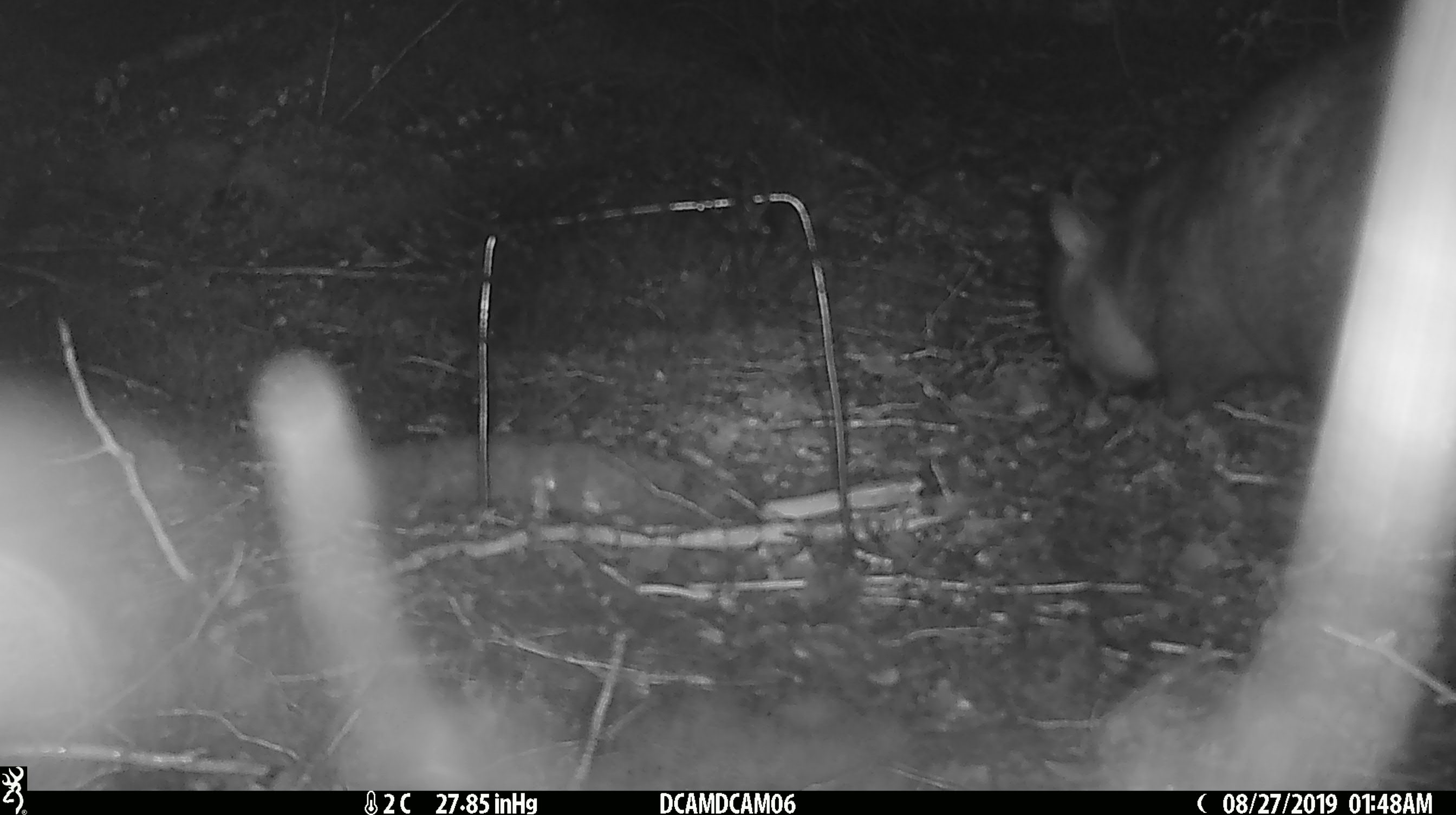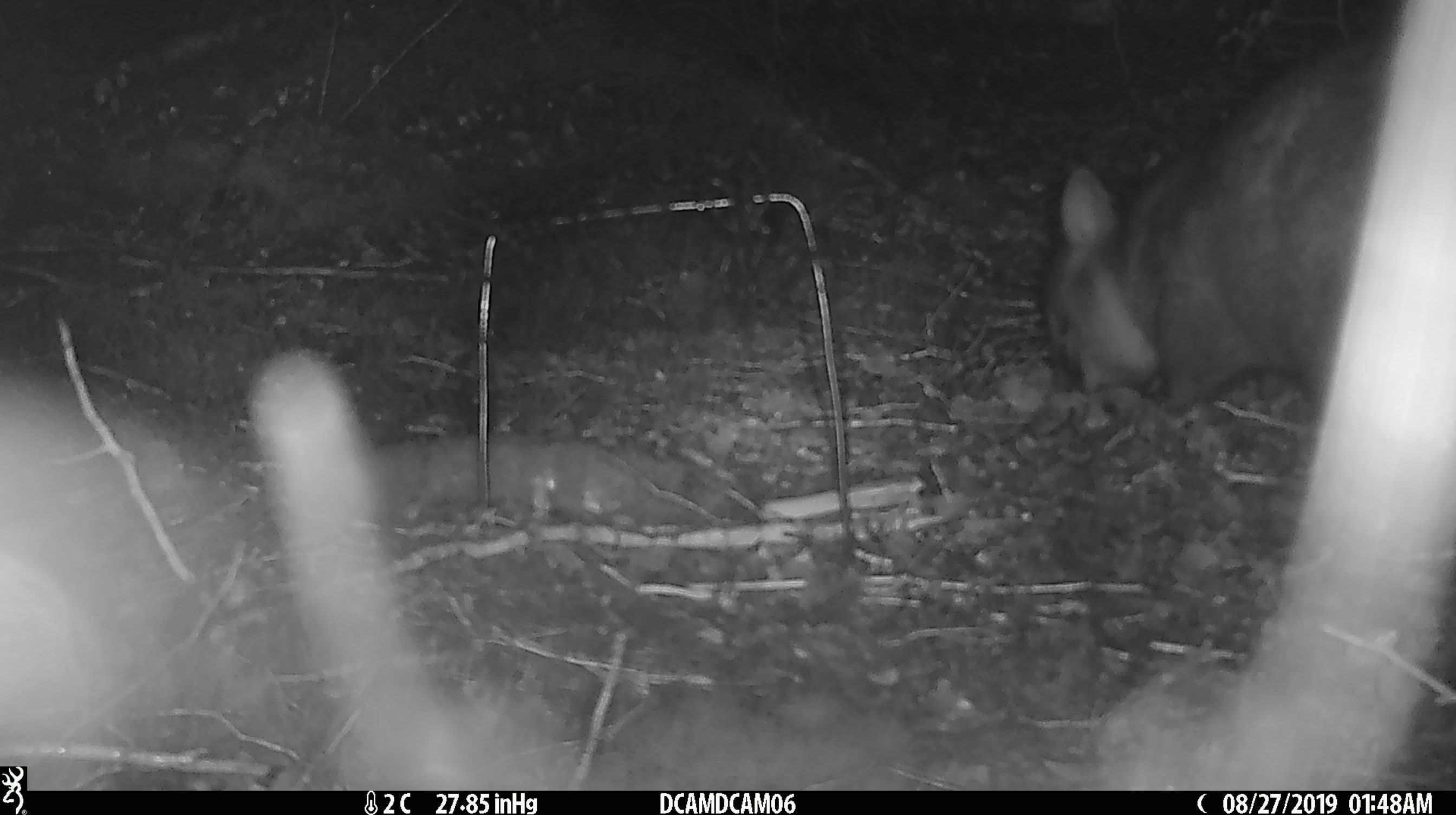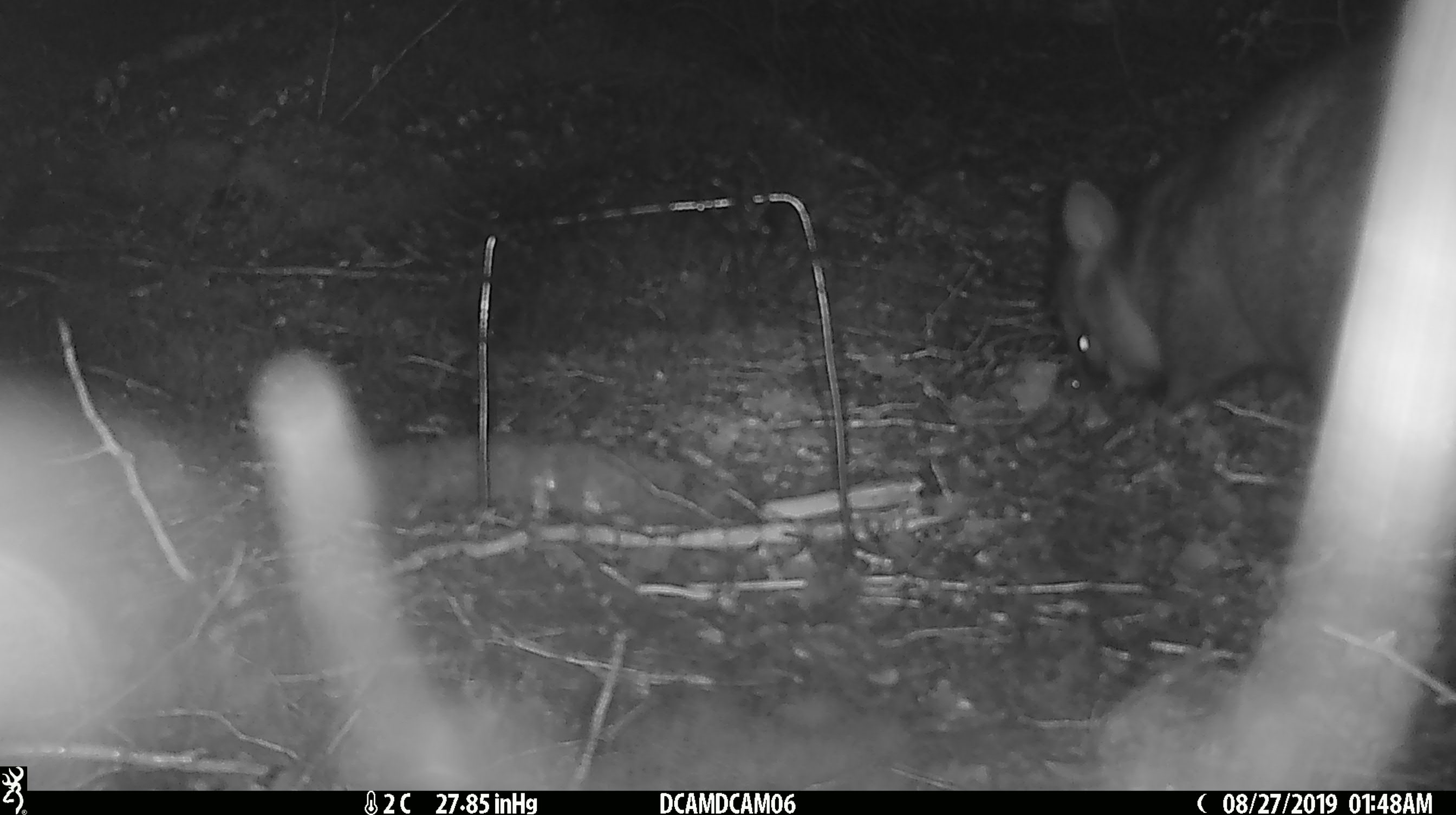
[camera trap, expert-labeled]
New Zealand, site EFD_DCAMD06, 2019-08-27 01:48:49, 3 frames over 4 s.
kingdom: Animalia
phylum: Chordata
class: Mammalia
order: Diprotodontia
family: Phalangeridae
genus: Trichosurus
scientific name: Trichosurus vulpecula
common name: common brushtail possum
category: possum